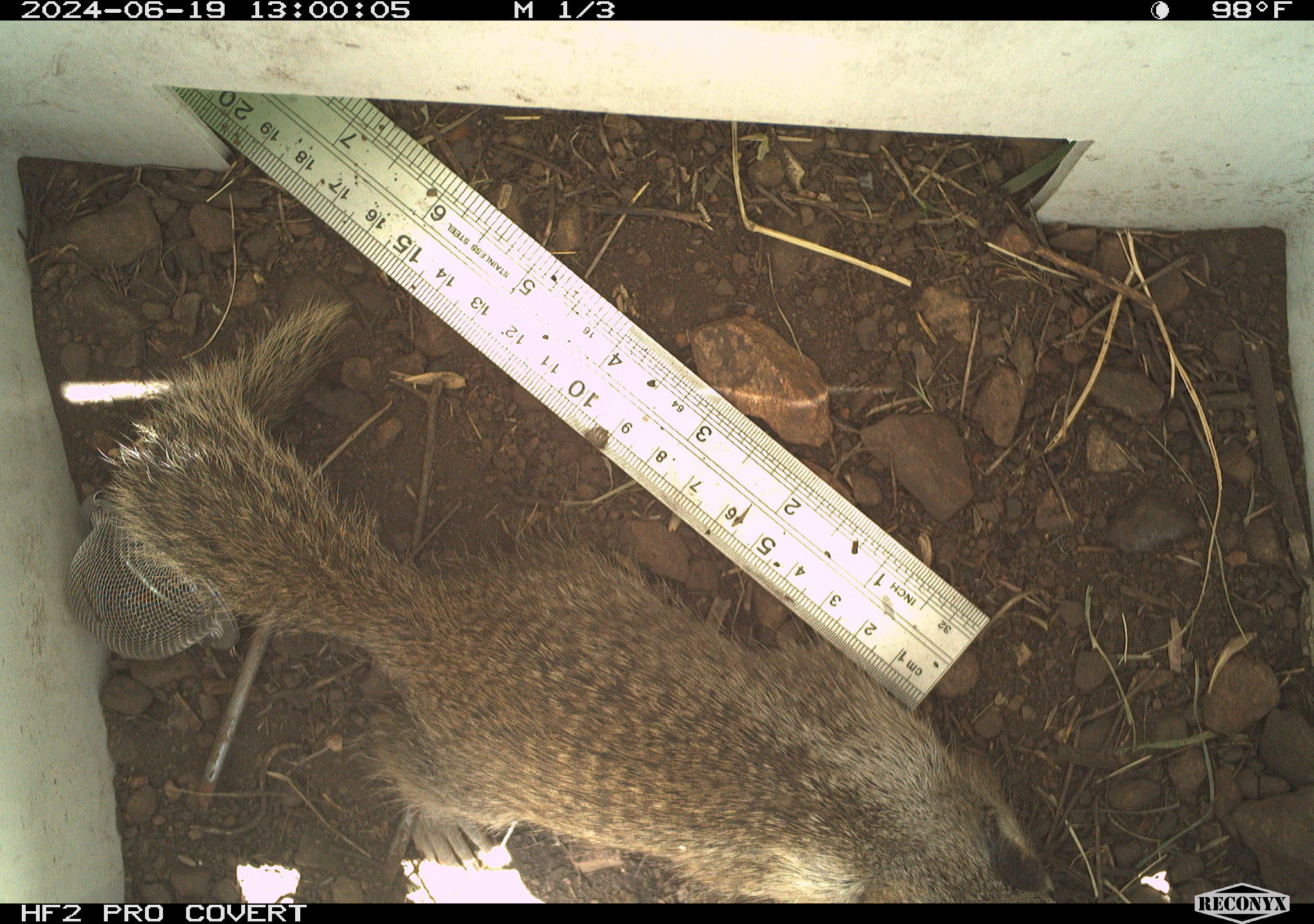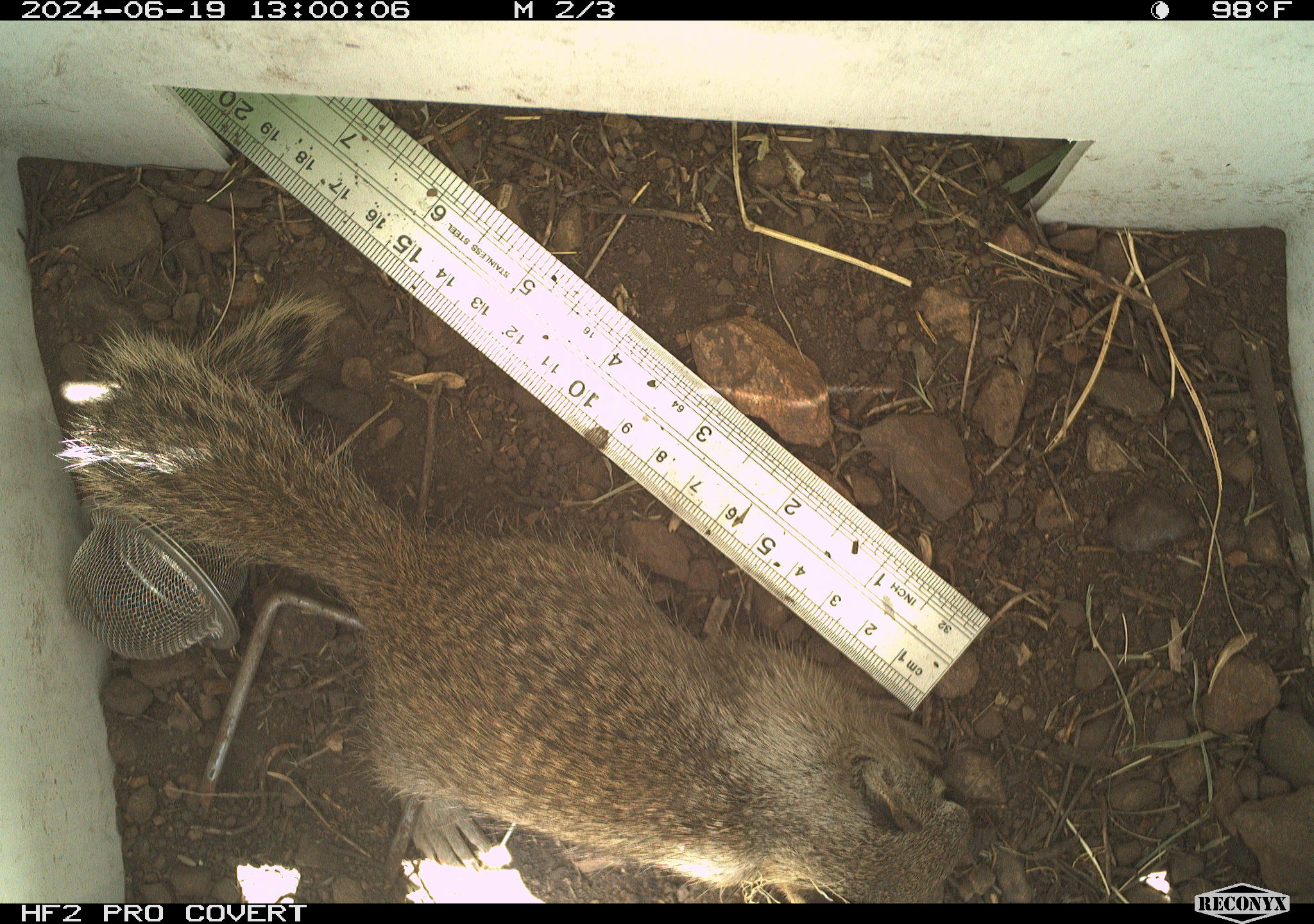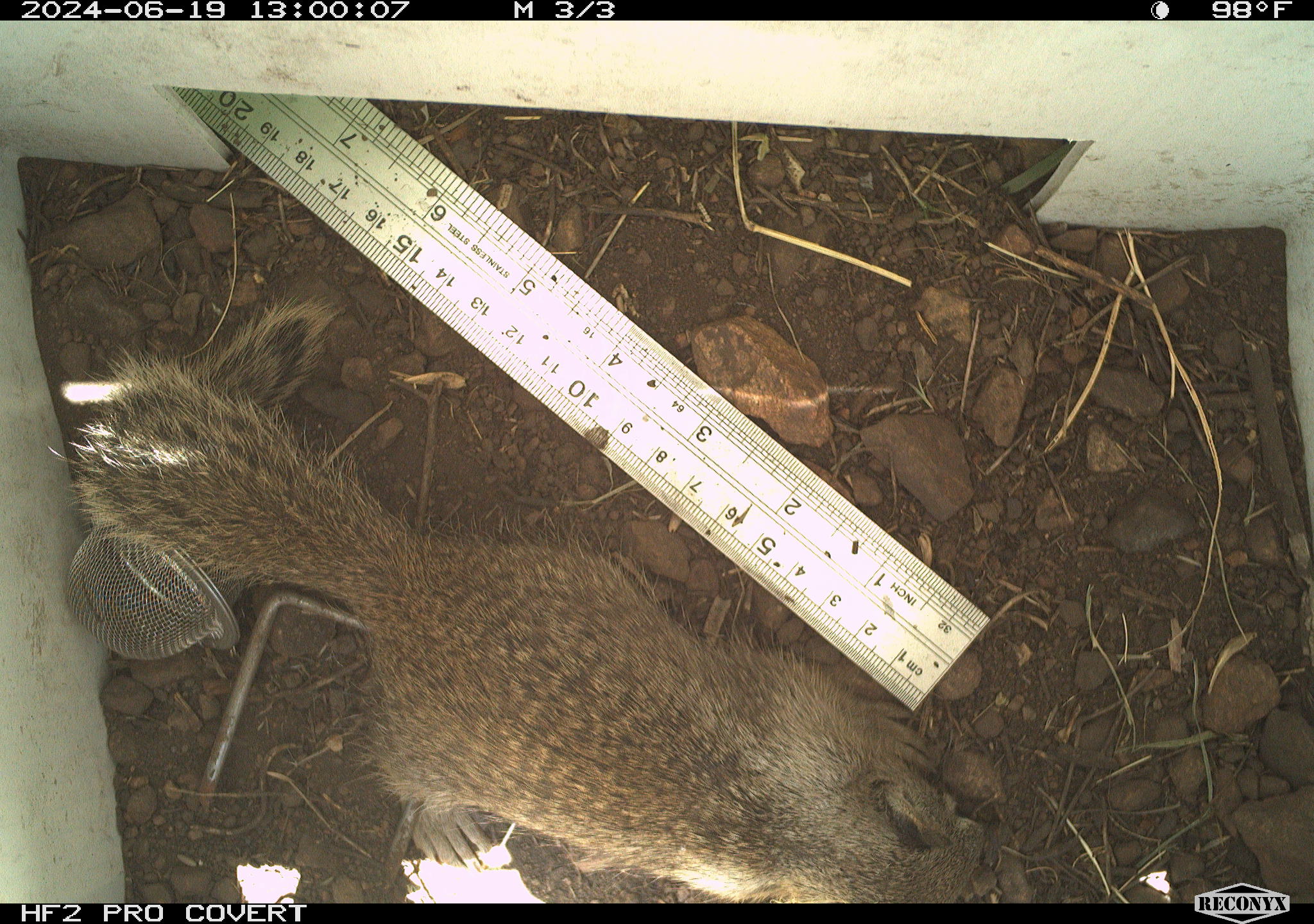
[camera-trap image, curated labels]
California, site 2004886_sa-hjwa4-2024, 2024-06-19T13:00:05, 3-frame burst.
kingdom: Animalia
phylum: Chordata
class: Mammalia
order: Rodentia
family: Sciuridae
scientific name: Sciuridae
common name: squirrels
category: sciuridae family